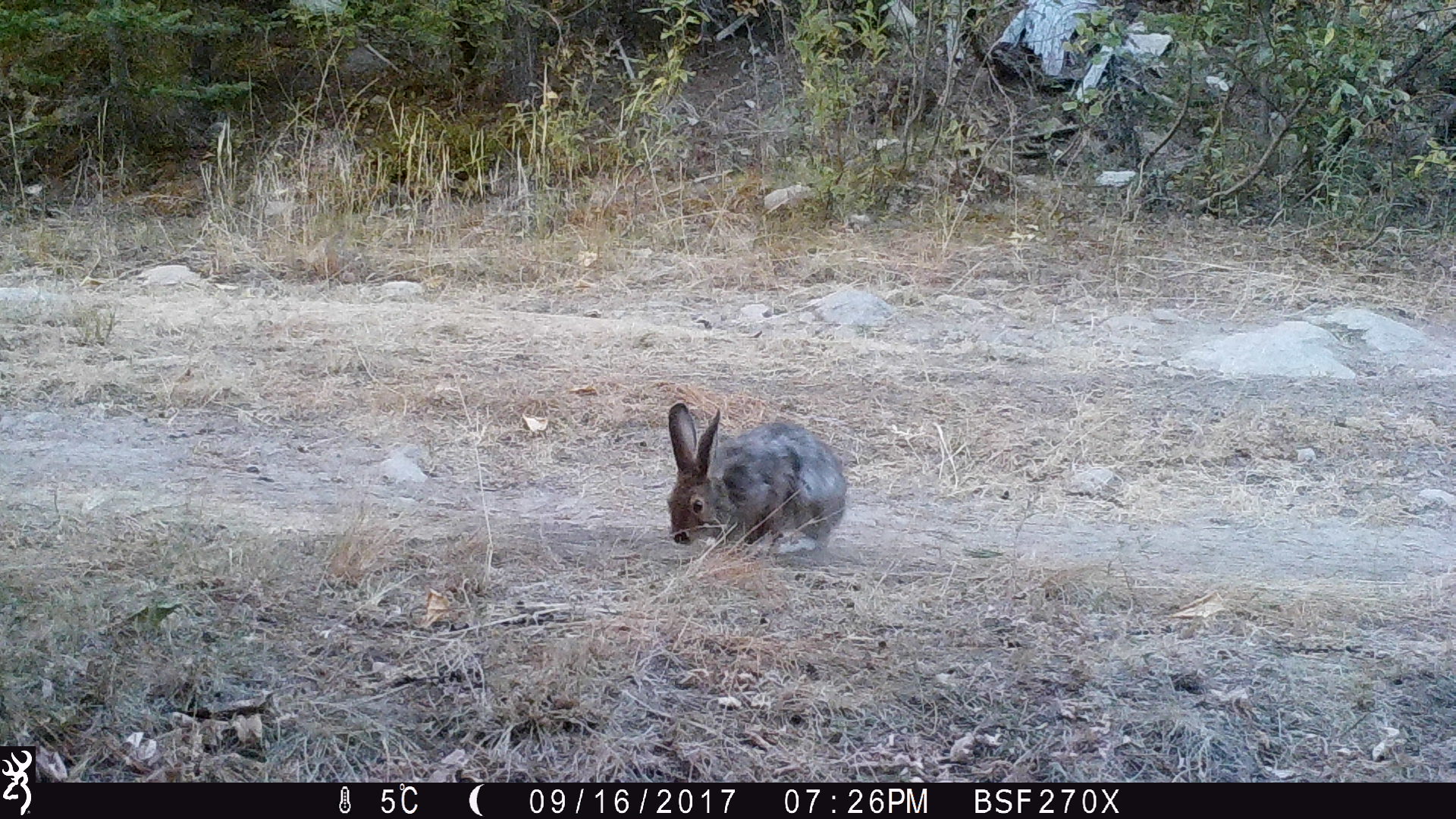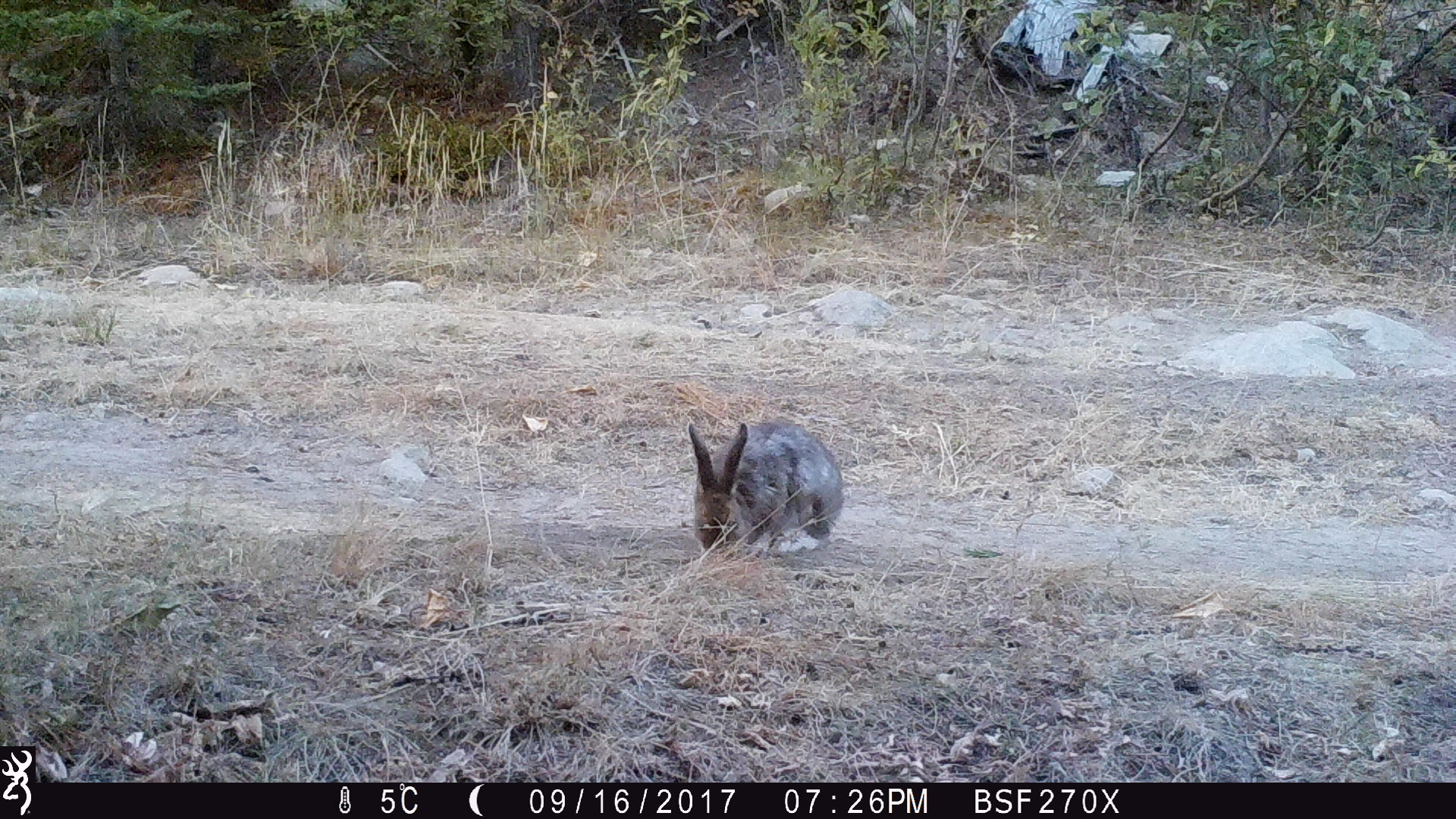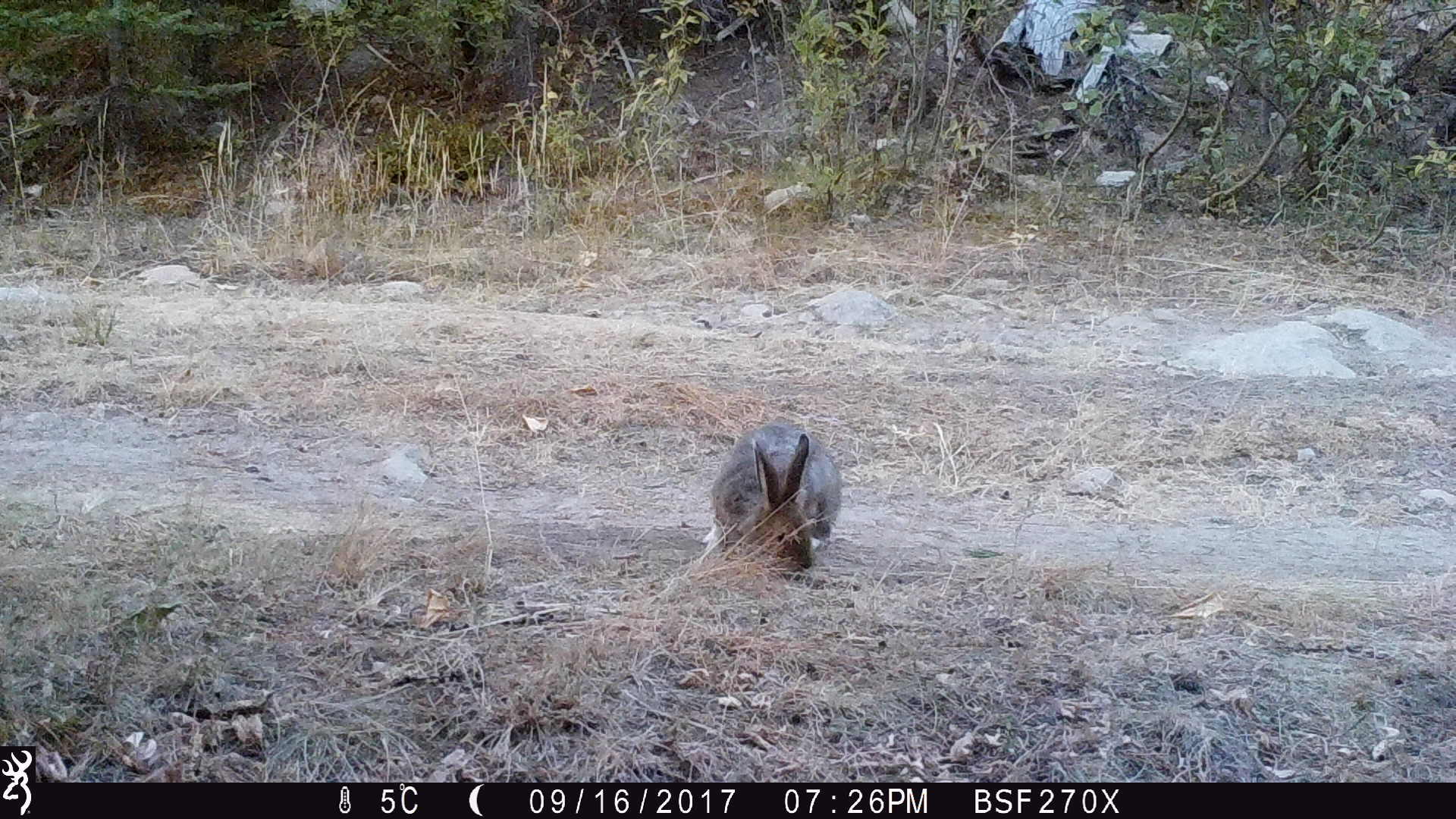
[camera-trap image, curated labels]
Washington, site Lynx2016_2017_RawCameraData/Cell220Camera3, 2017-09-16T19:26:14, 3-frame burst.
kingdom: Animalia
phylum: Chordata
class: Mammalia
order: Lagomorpha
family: Leporidae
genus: Lepus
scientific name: Lepus americanus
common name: snowshoe hare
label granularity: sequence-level